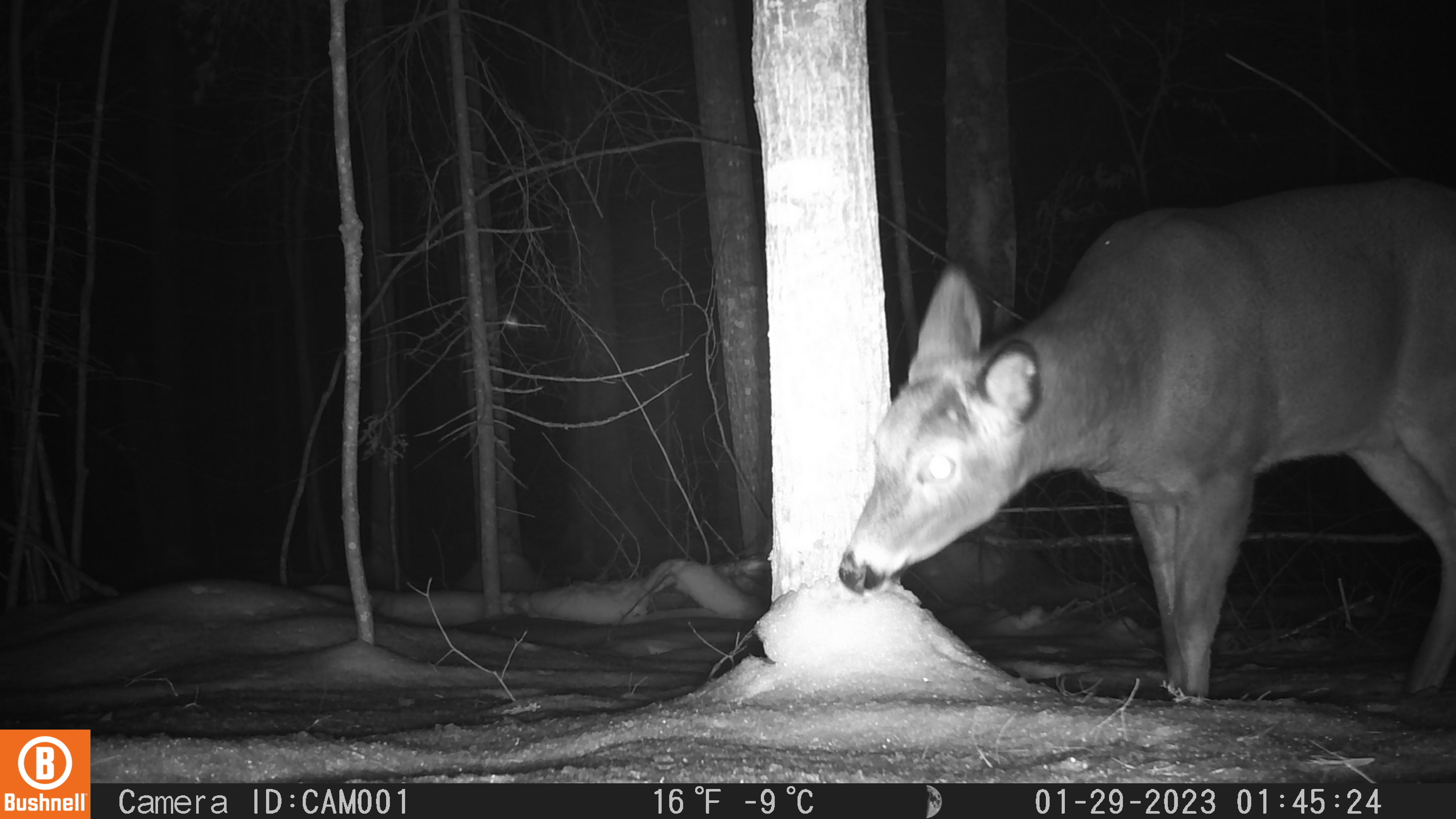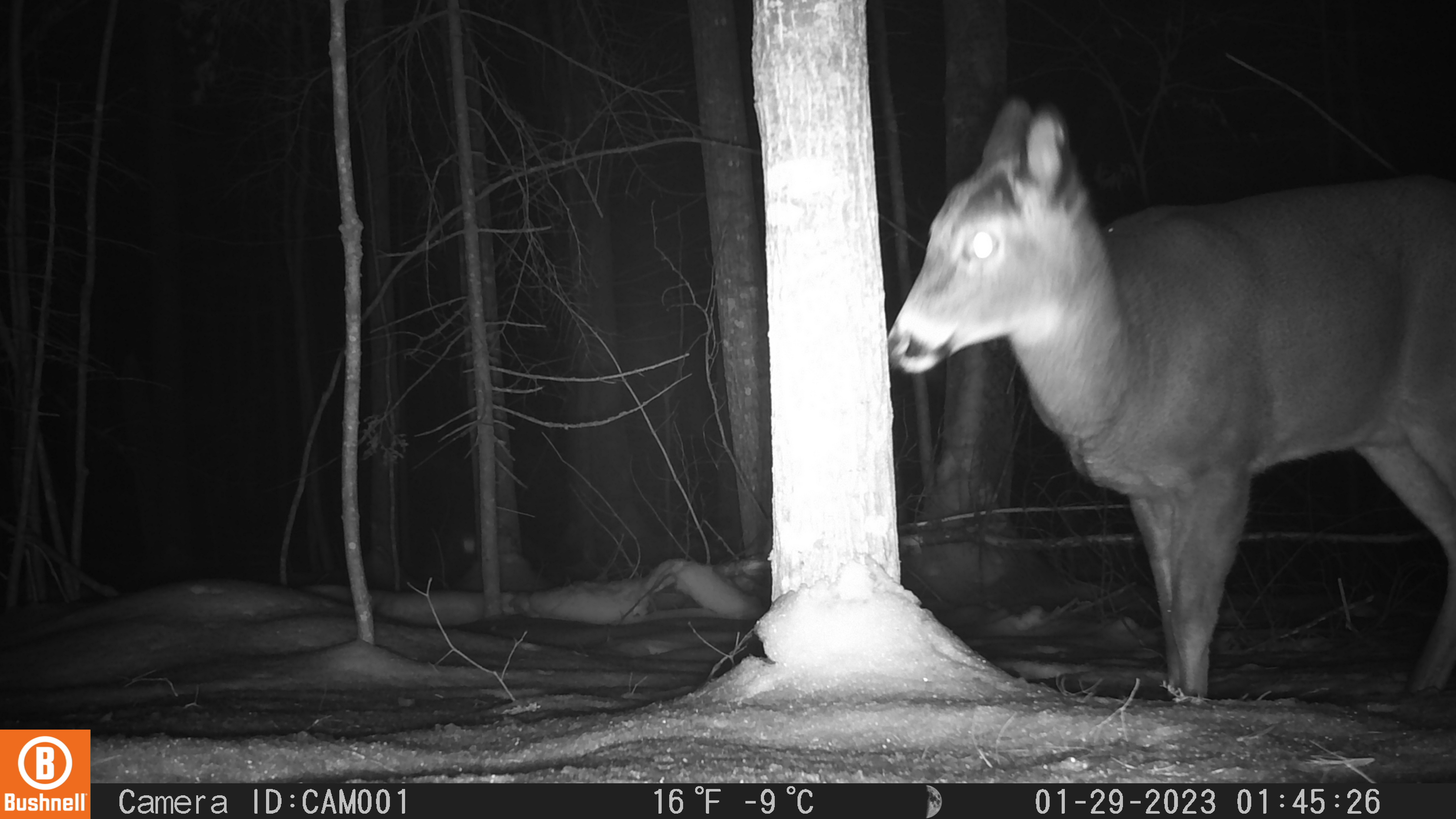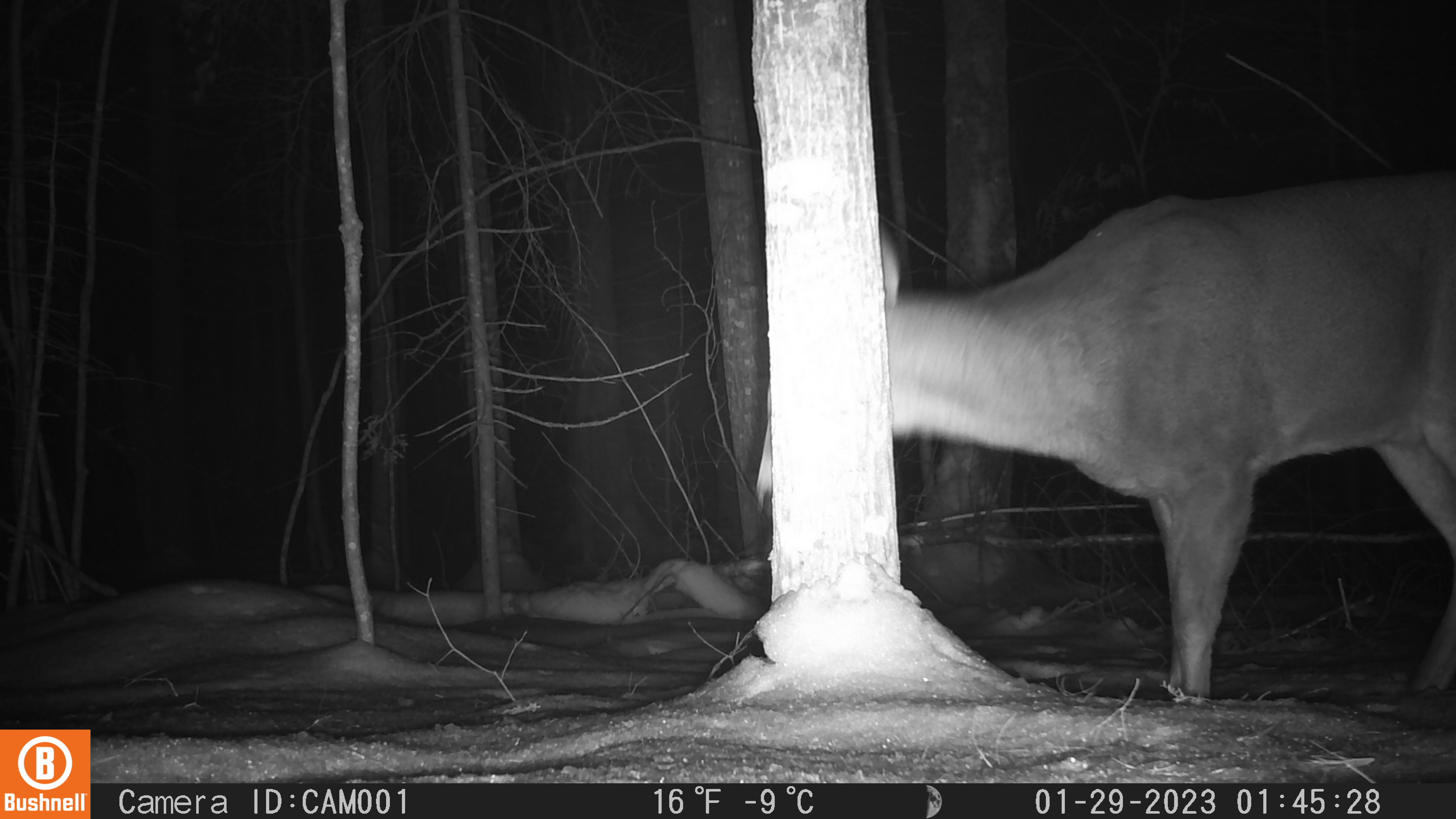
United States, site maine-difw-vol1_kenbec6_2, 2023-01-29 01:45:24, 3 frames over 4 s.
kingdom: Animalia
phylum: Chordata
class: Mammalia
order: Artiodactyla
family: Cervidae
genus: Odocoileus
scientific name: Odocoileus virginianus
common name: white-tailed deer